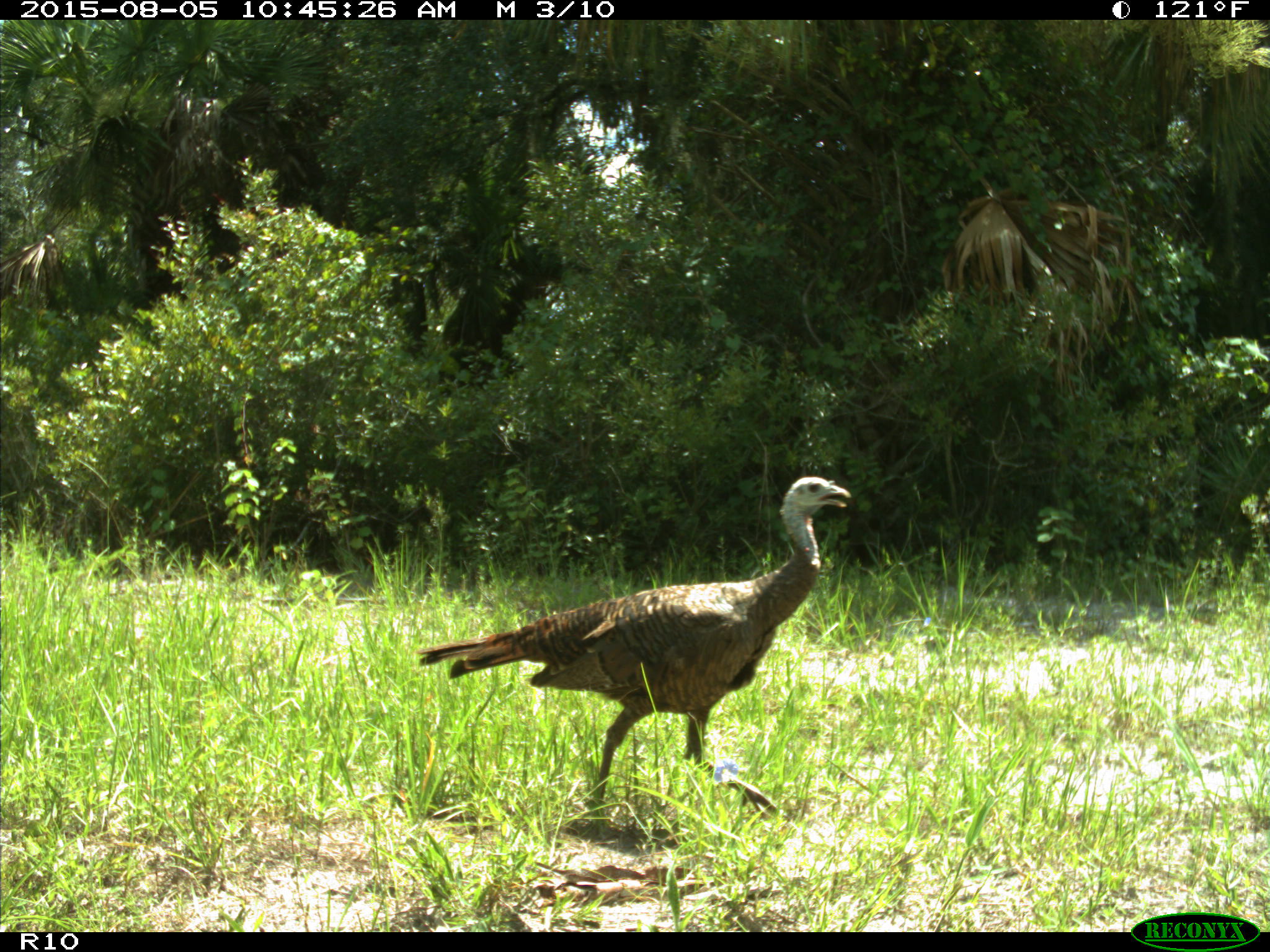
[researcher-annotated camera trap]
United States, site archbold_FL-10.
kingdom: Animalia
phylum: Chordata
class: Aves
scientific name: Aves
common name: birds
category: unidentified bird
Unidentified bird (birds) (Aves).